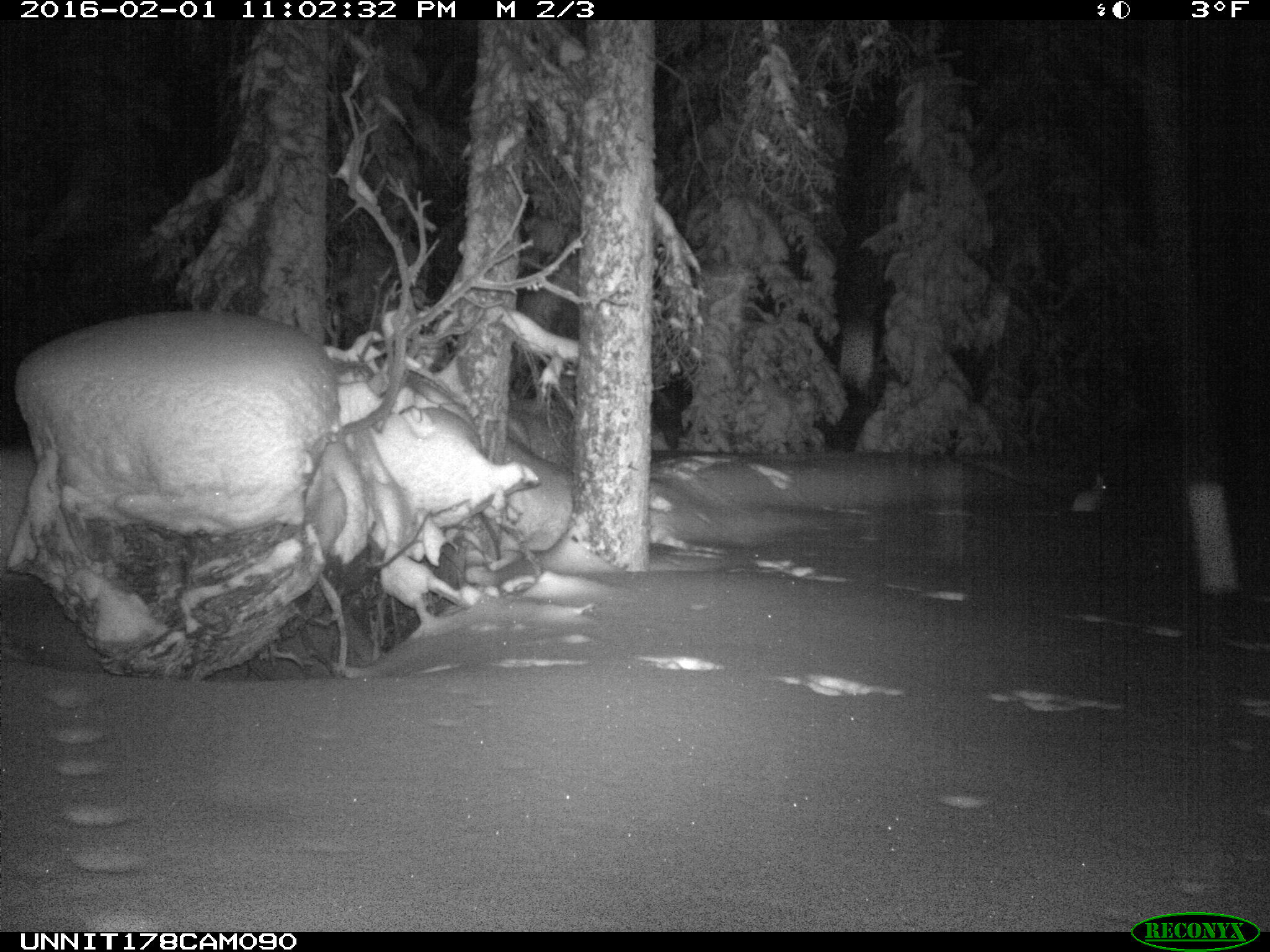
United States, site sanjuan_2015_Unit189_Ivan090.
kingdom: Animalia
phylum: Chordata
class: Mammalia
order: Lagomorpha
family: Leporidae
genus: Lepus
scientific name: Lepus americanus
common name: snowshoe hare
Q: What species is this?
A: Lepus americanus (snowshoe hare).